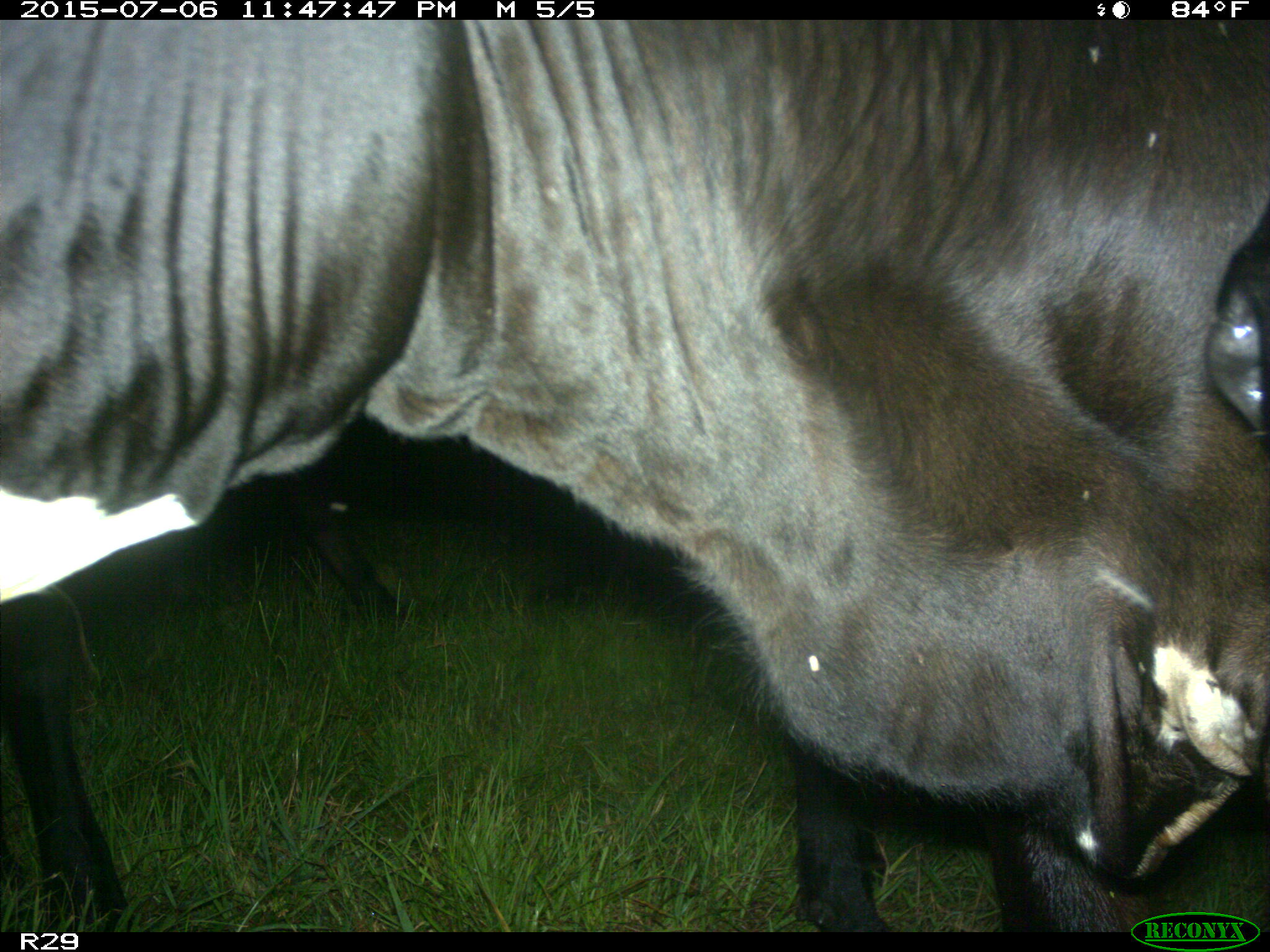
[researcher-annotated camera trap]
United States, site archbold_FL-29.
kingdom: Animalia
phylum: Chordata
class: Mammalia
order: Artiodactyla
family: Bovidae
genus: Bos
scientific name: Bos taurus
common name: domestic cow